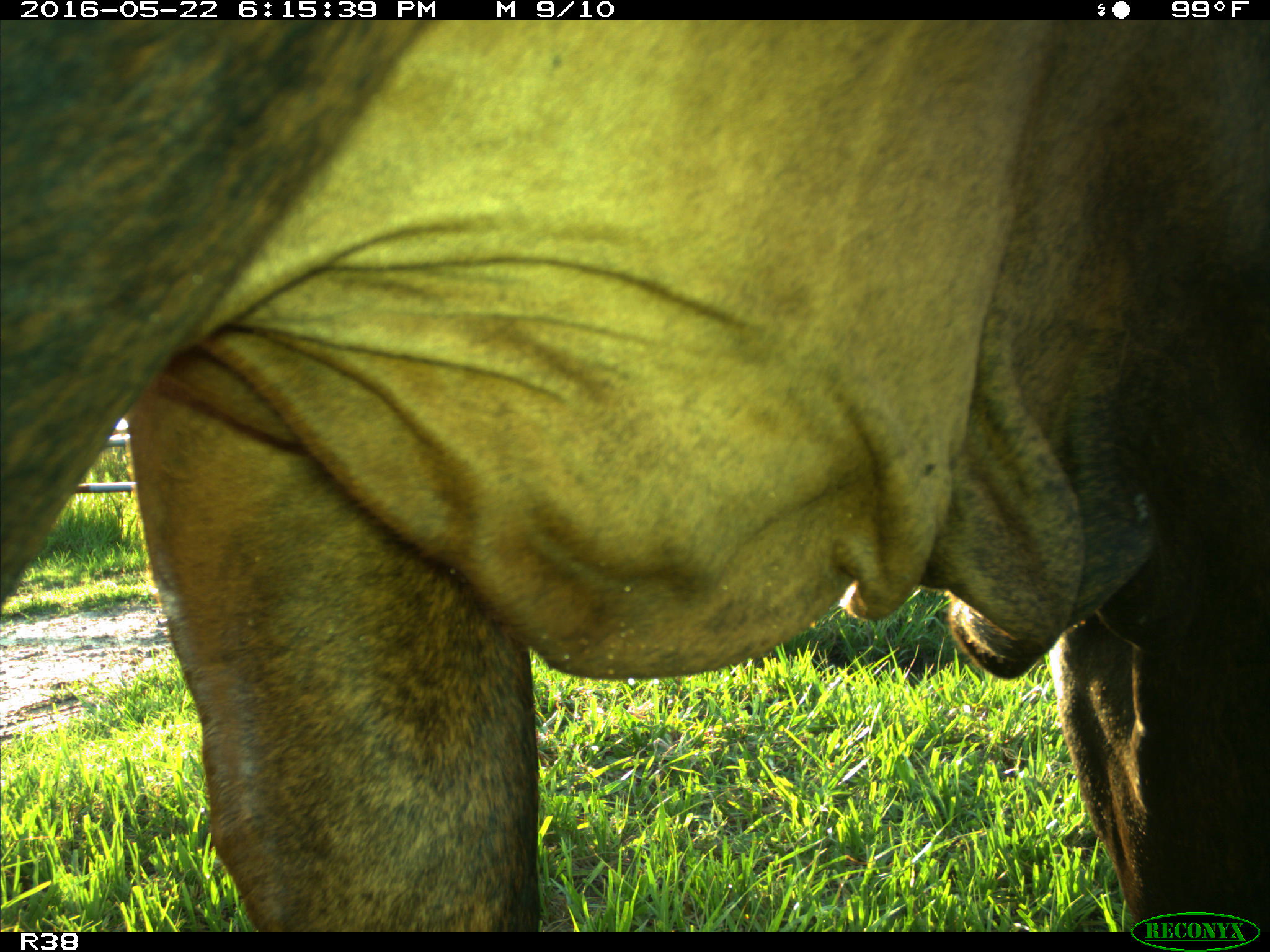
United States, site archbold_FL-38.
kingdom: Animalia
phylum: Chordata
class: Mammalia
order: Artiodactyla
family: Bovidae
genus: Bos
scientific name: Bos taurus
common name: domestic cow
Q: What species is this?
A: Bos taurus (domestic cow).